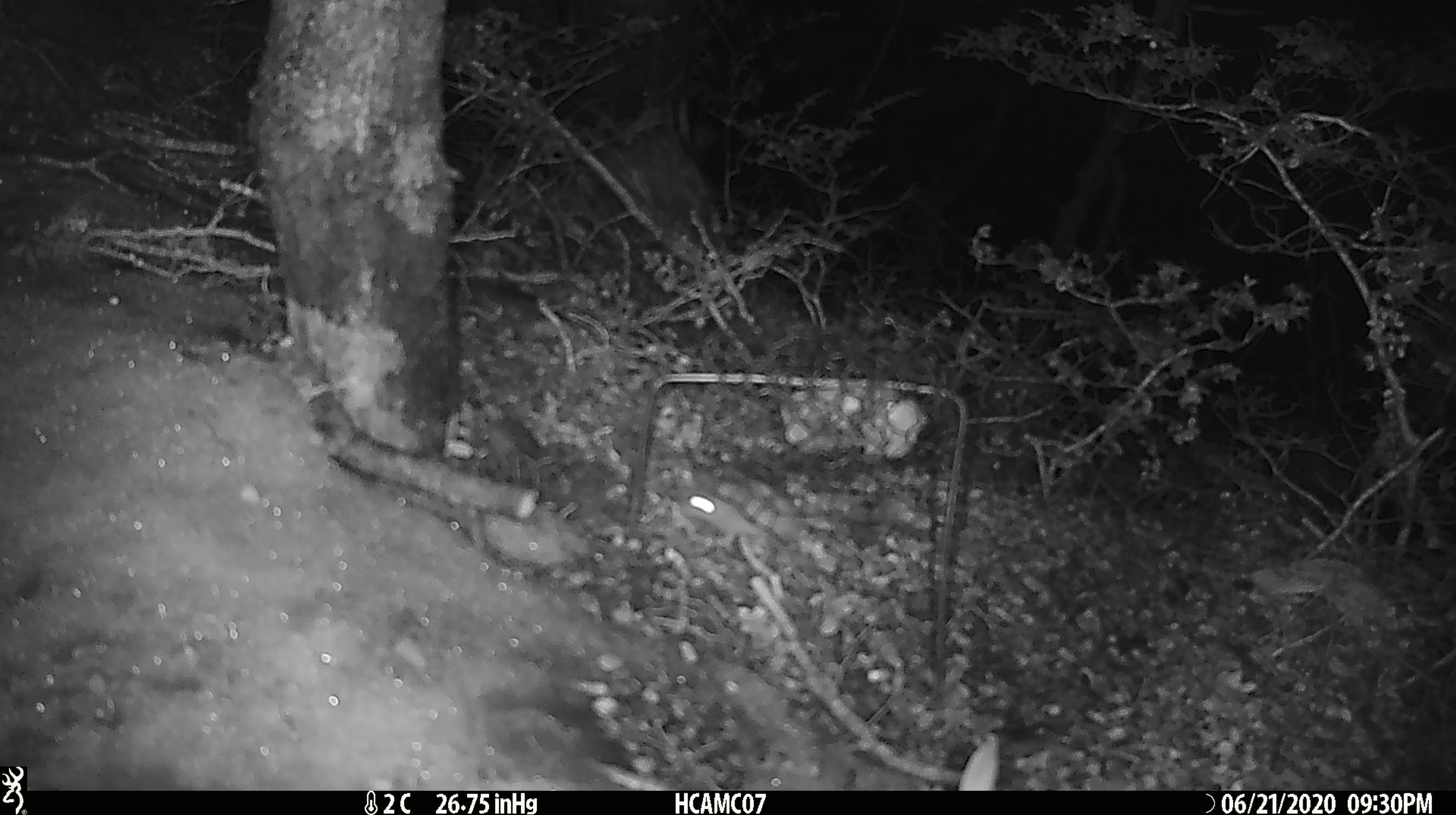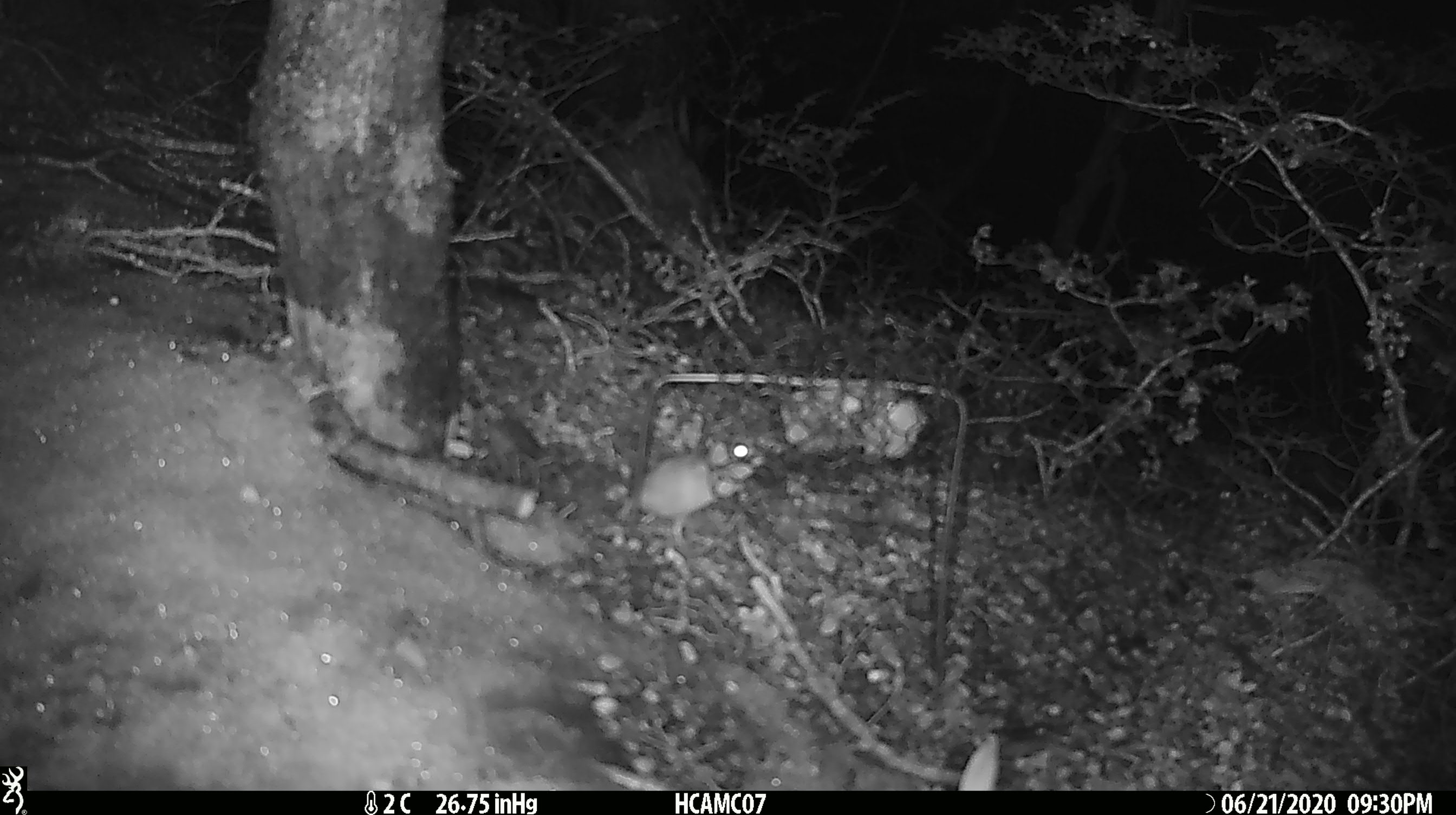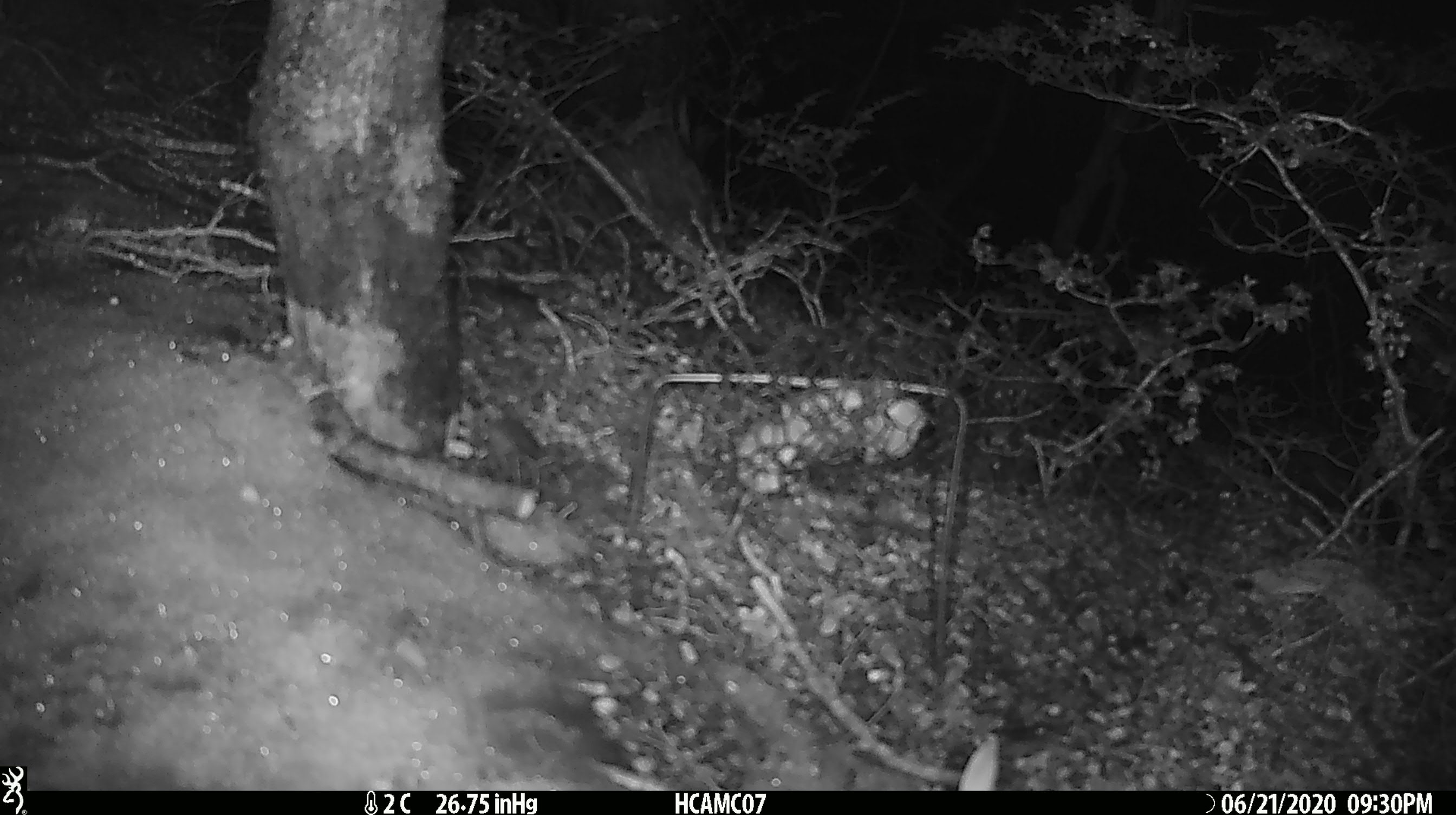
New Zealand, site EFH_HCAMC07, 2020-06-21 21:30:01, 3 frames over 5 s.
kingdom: Animalia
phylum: Chordata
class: Mammalia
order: Rodentia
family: Muridae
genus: Mus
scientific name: Mus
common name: mouse